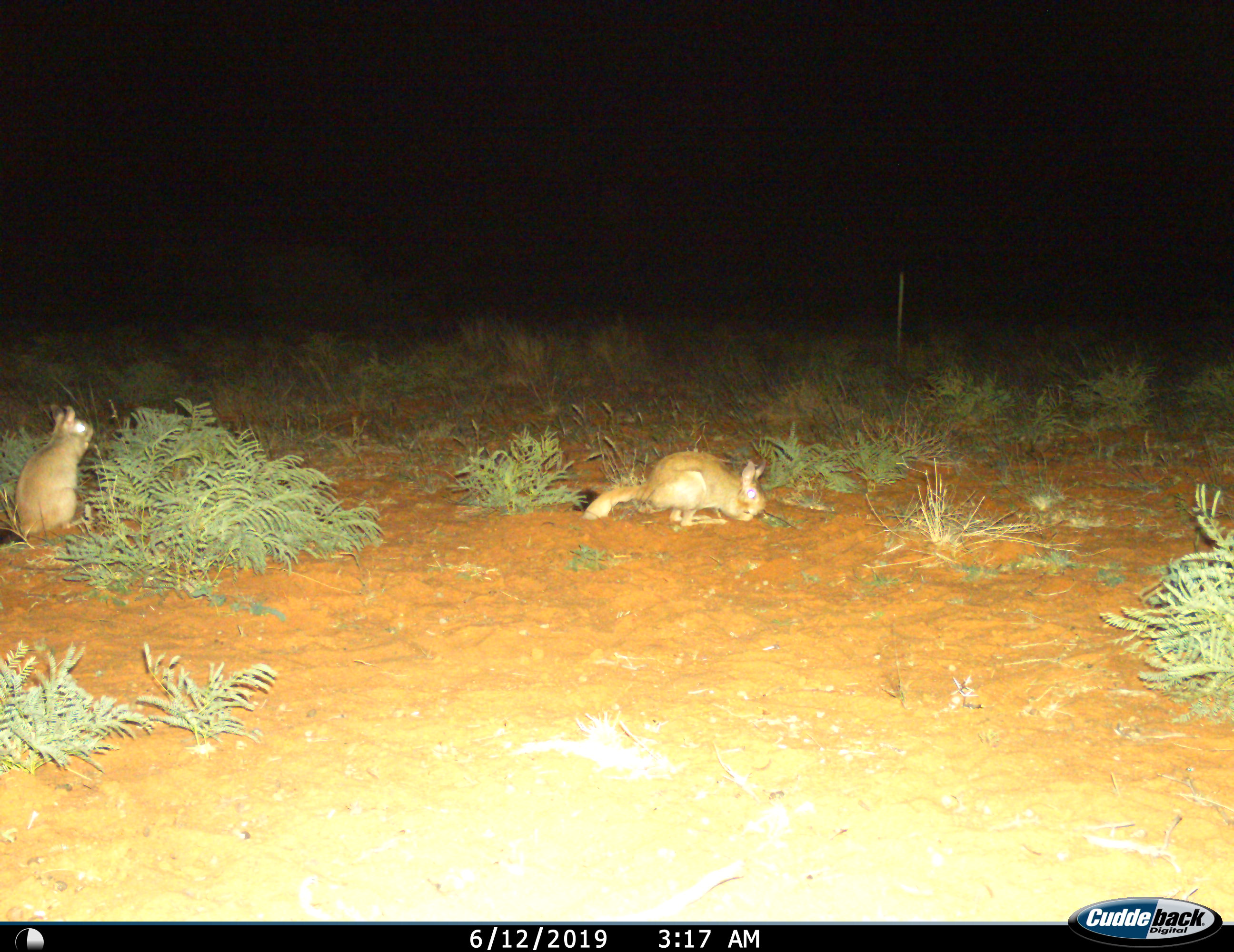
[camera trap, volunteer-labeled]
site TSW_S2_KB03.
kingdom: Animalia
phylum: Chordata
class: Mammalia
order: Rodentia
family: Pedetidae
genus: Pedetes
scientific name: Pedetes capensis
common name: springhare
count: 2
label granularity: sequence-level